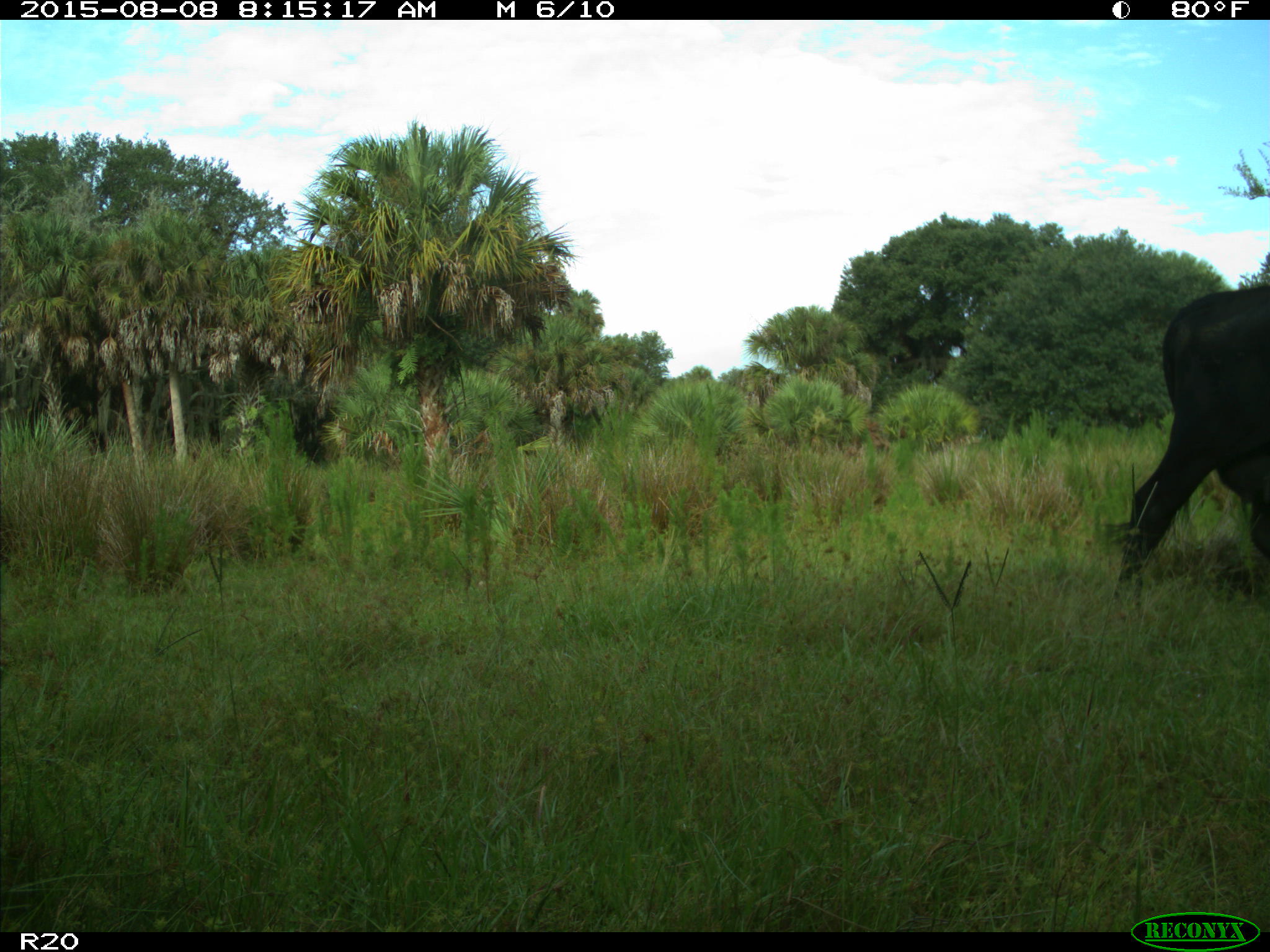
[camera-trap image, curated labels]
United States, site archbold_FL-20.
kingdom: Animalia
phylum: Chordata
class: Mammalia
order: Artiodactyla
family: Bovidae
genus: Bos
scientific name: Bos taurus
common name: domestic cow